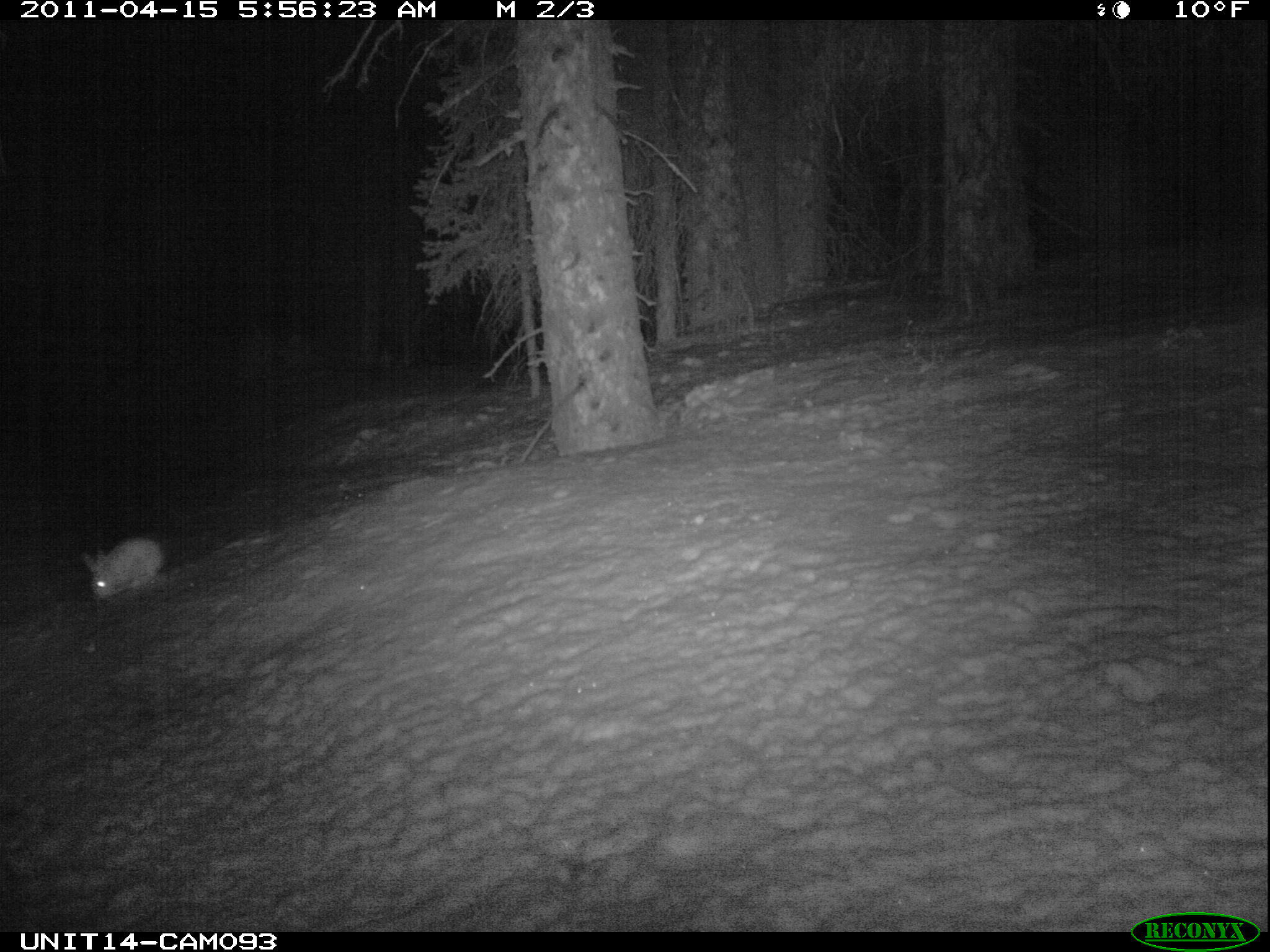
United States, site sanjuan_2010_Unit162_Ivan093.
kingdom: Animalia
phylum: Chordata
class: Mammalia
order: Lagomorpha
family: Leporidae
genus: Lepus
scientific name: Lepus americanus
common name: snowshoe hare